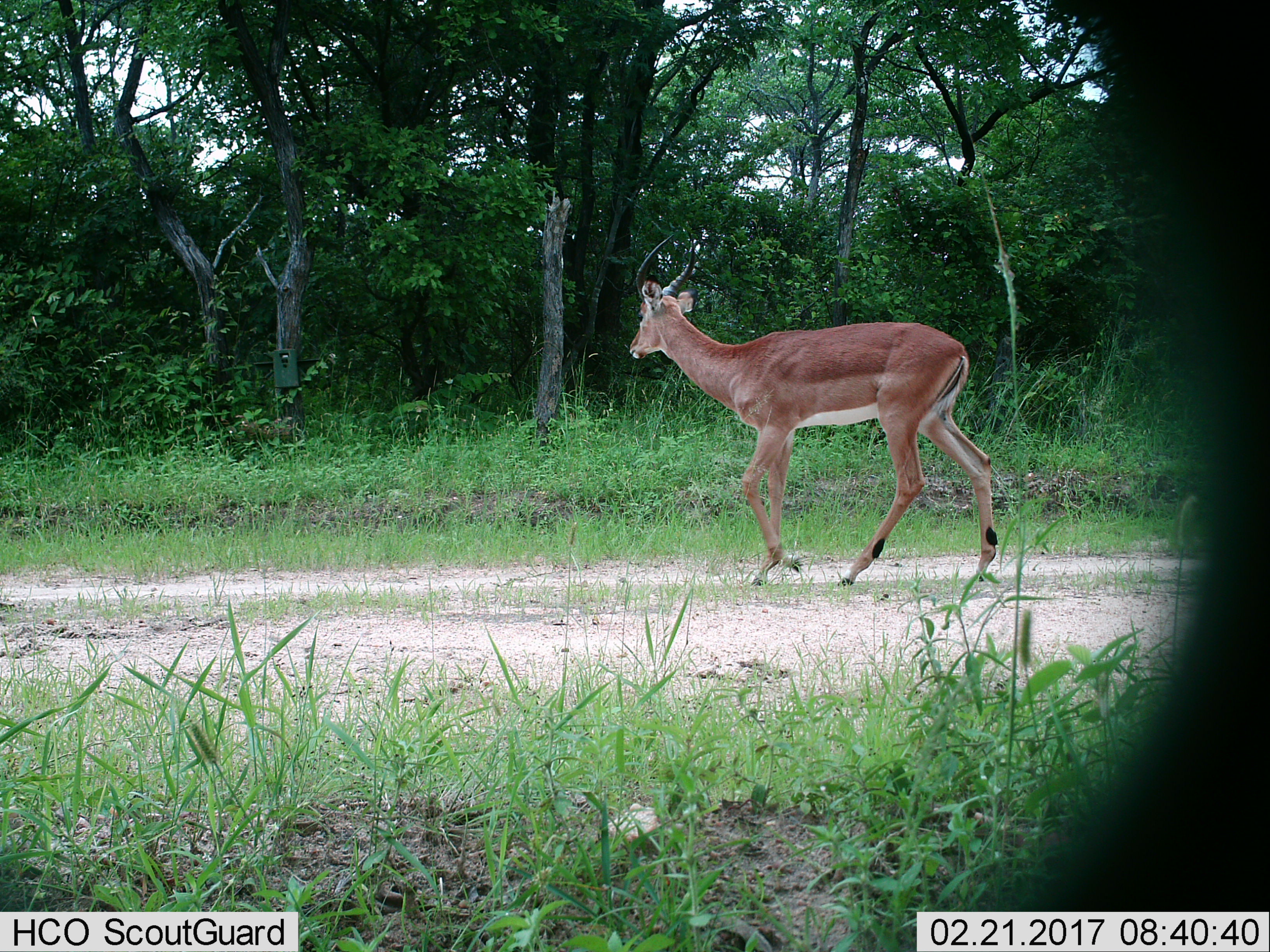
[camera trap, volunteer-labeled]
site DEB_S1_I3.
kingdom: Animalia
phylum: Chordata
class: Mammalia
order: Artiodactyla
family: Bovidae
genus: Aepyceros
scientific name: Aepyceros melampus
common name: impala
Impala (Aepyceros melampus), count 1. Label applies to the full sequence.